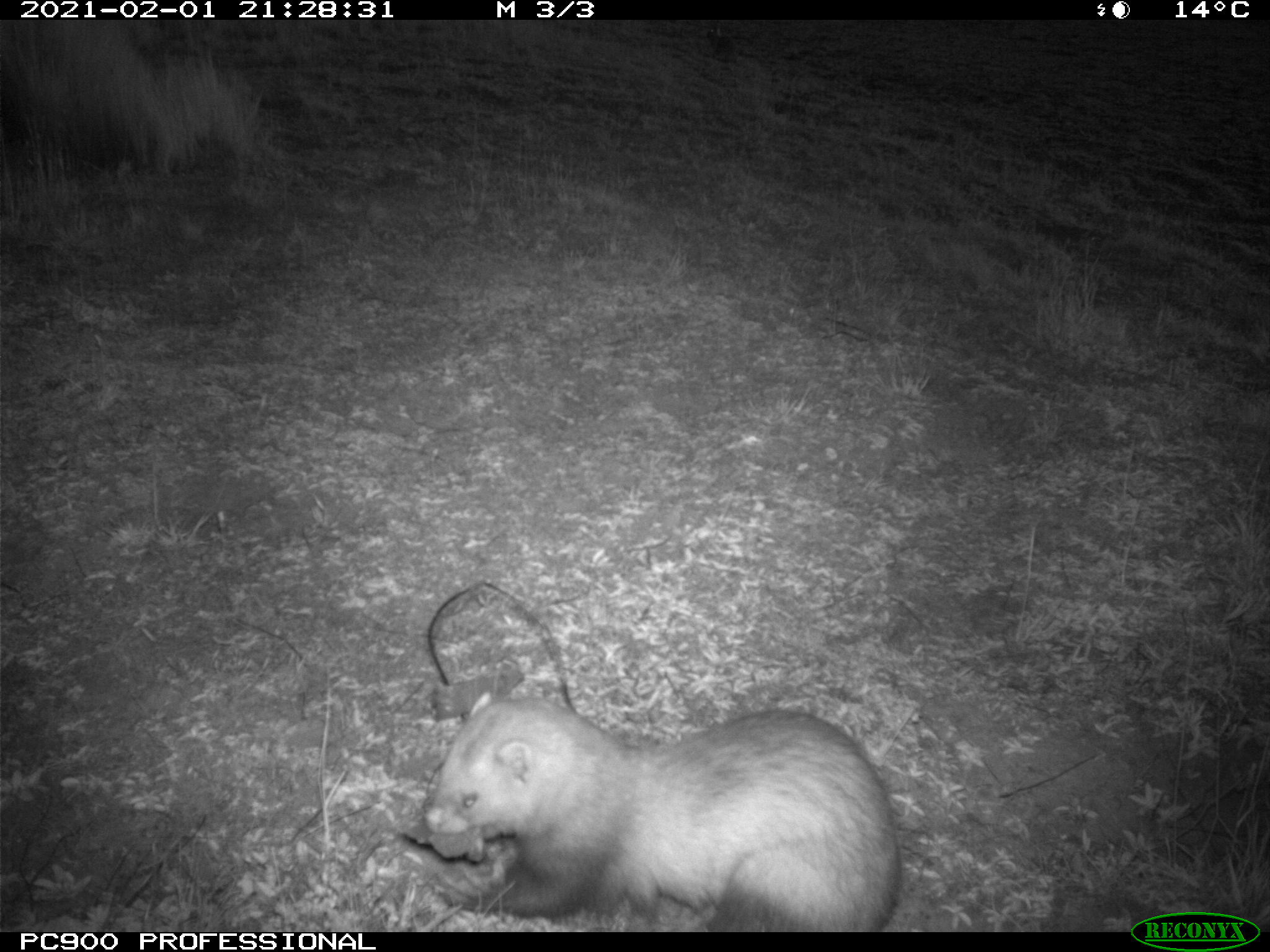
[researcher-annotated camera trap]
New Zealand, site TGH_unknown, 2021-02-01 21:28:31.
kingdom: Animalia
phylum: Chordata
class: Mammalia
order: Carnivora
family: Mustelidae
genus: Mustela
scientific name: Mustela furo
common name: ferret